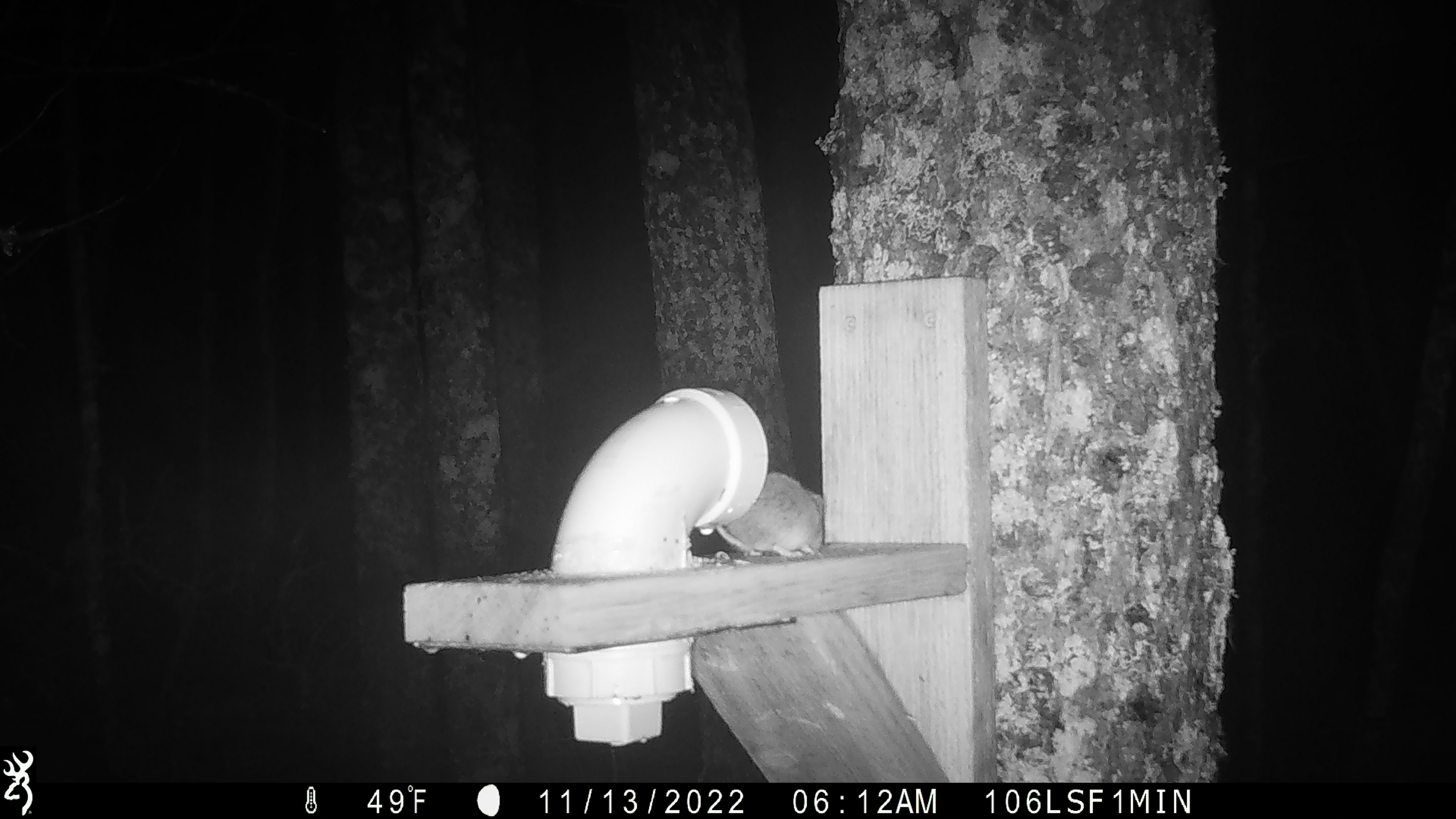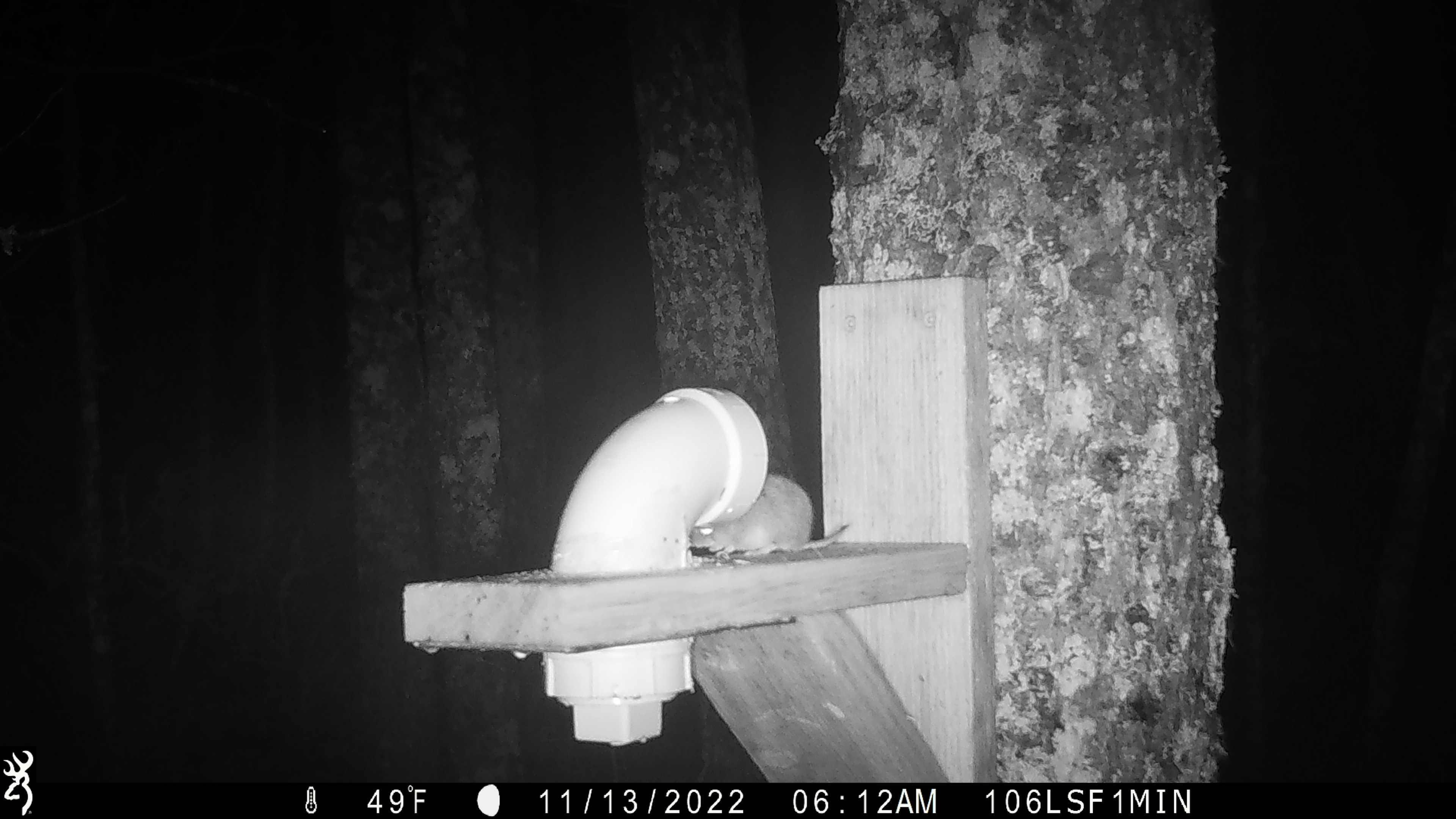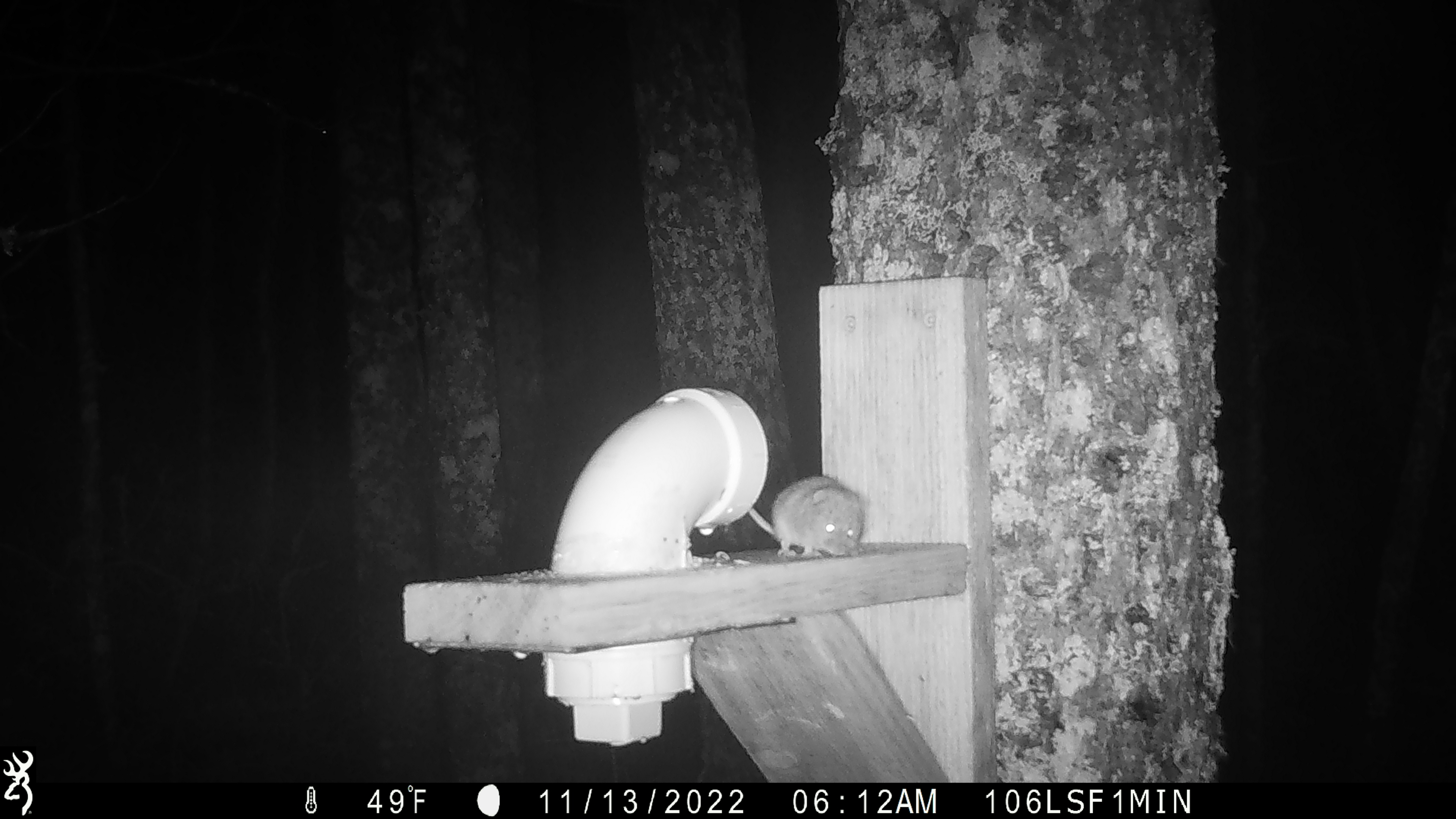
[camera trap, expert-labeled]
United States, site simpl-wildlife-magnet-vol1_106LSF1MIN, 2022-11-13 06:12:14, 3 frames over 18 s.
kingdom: Animalia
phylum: Chordata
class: Mammalia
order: Rodentia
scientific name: Rodentia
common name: mouse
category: mouse sp.